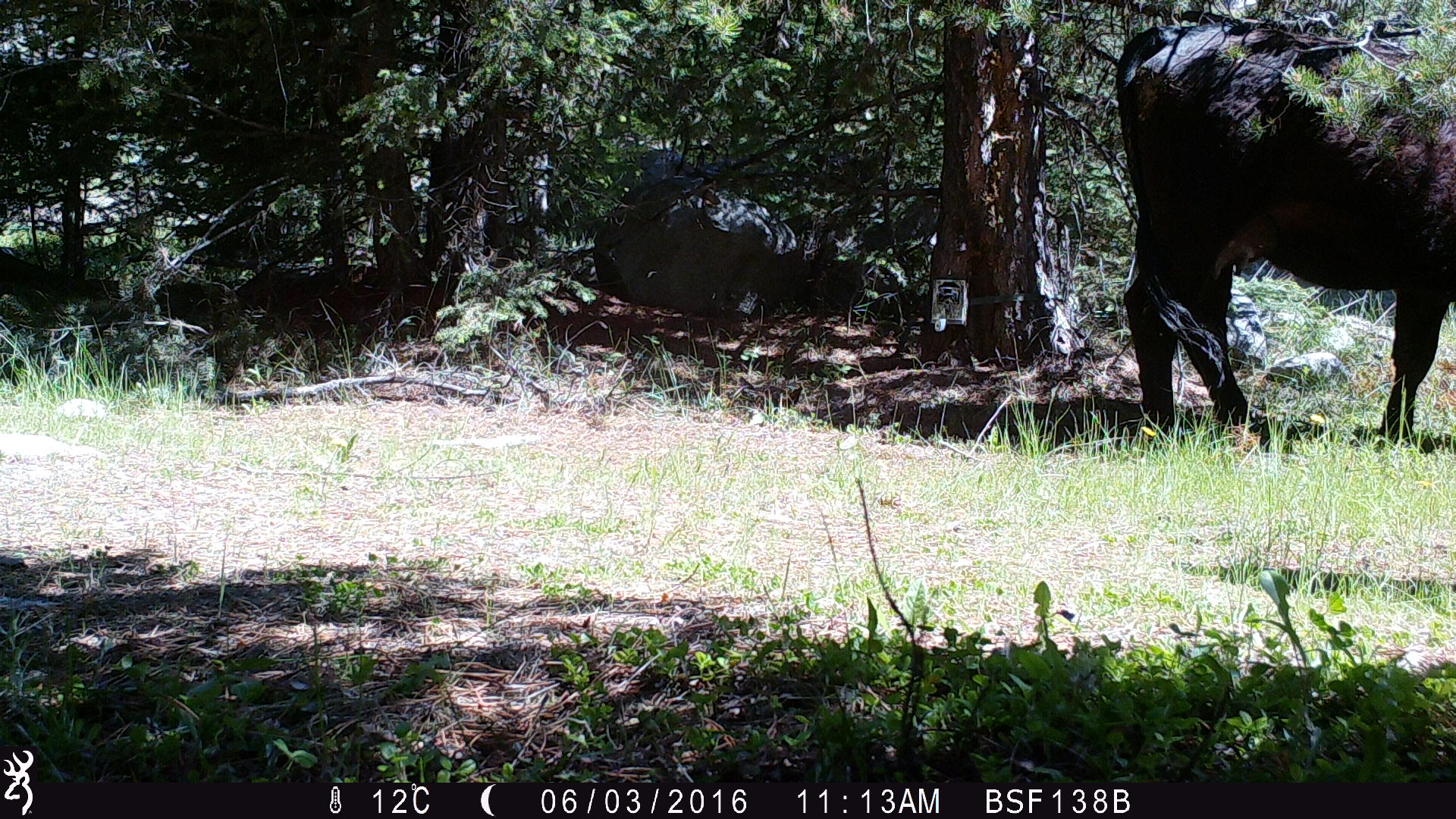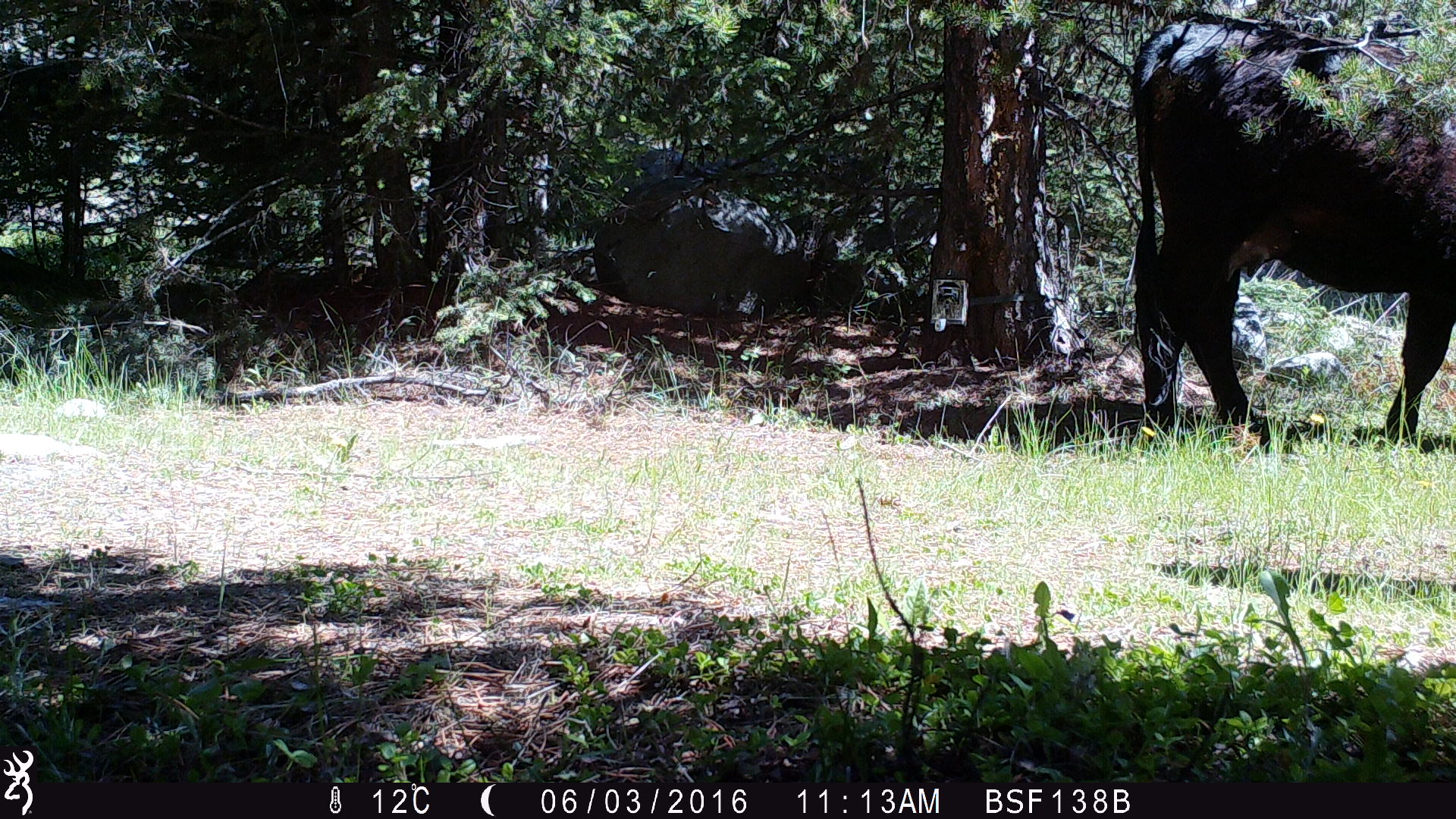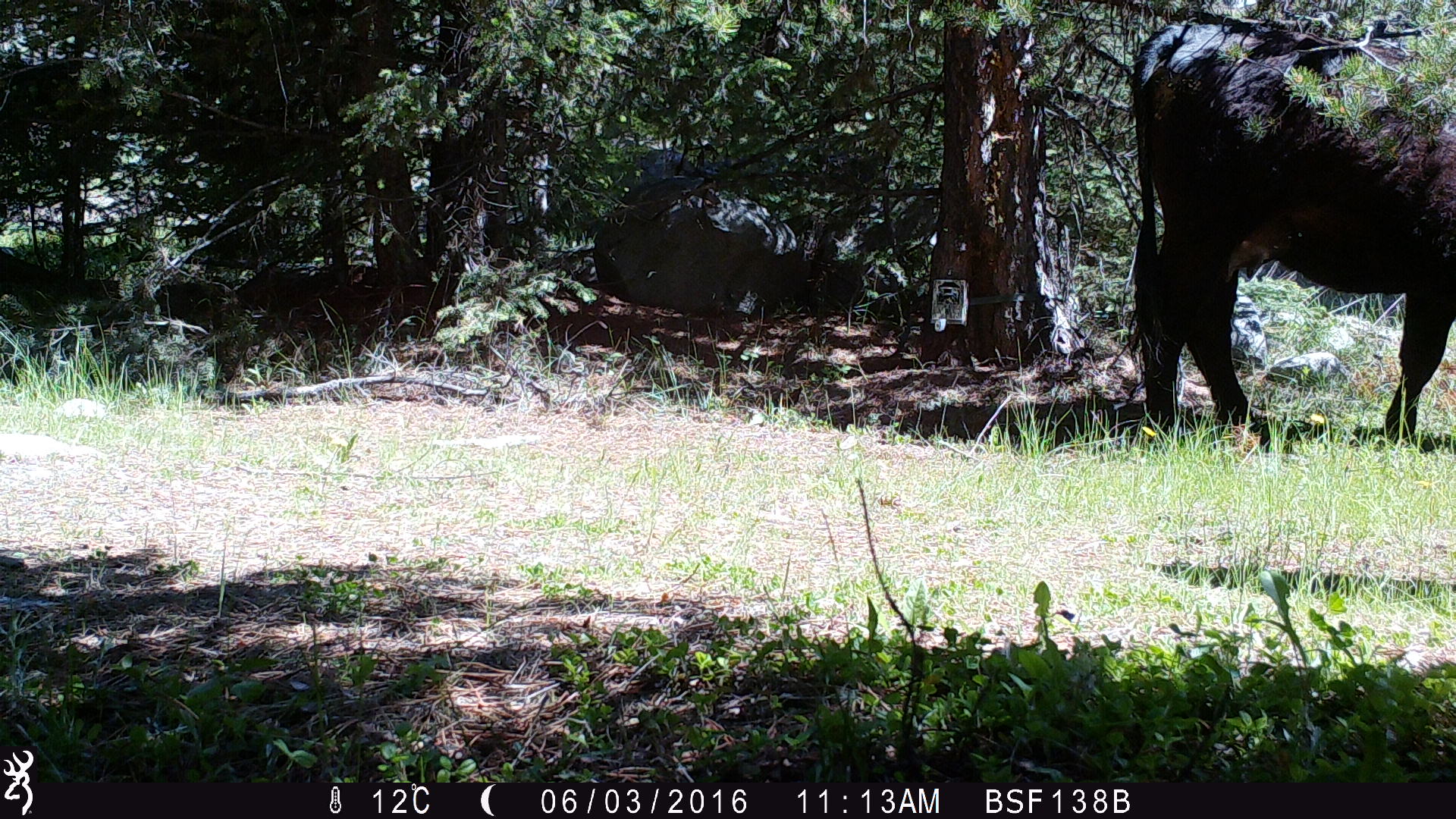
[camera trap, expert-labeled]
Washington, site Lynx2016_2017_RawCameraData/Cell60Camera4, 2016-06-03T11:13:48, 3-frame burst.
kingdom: Animalia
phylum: Chordata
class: Mammalia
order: Artiodactyla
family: Bovidae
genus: Bos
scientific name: Bos taurus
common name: domestic cattle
Domestic cattle (Bos taurus). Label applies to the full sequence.